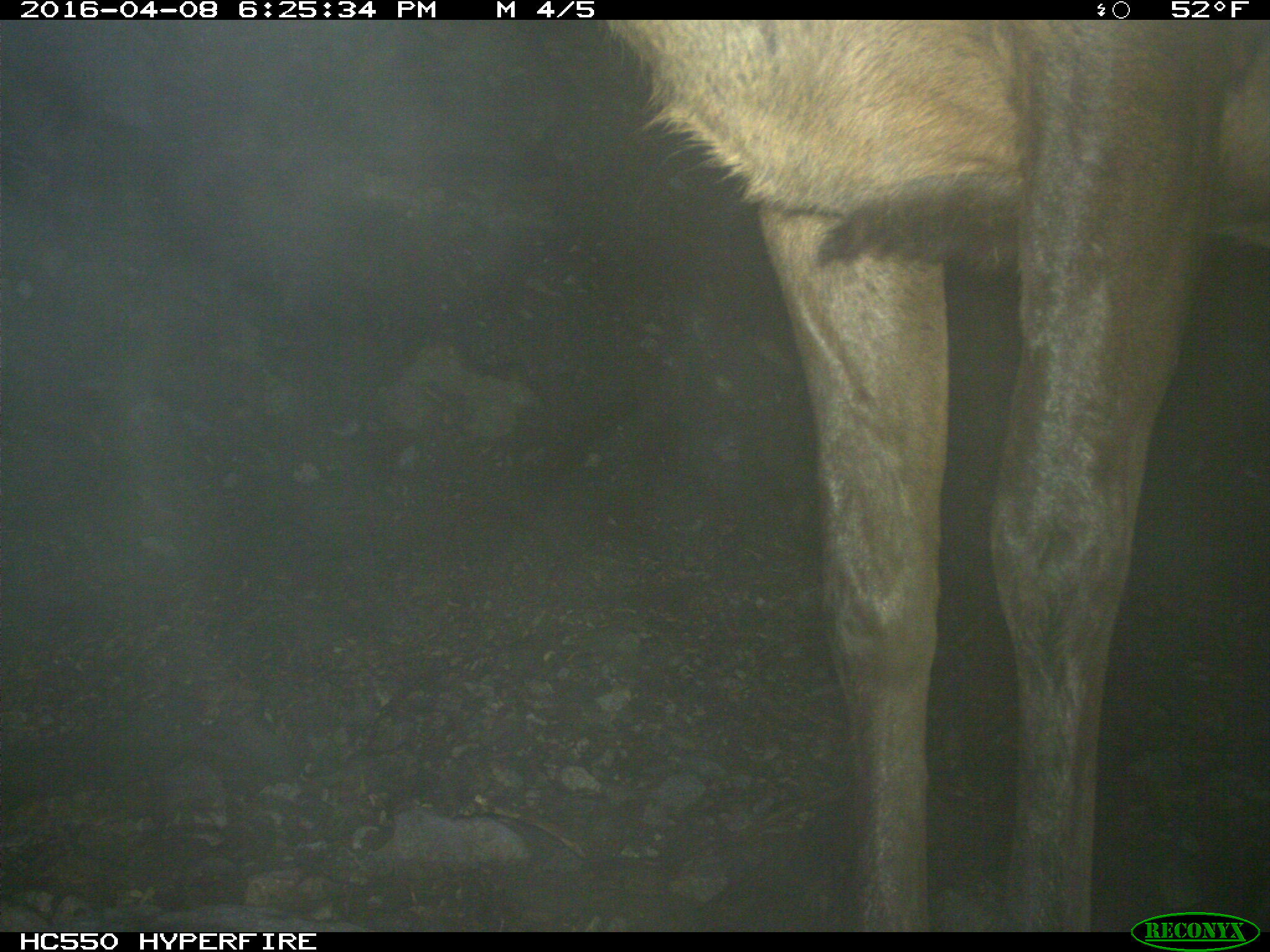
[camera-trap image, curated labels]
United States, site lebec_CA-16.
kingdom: Animalia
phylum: Chordata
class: Mammalia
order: Artiodactyla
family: Cervidae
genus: Cervus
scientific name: Cervus canadensis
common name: elk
Cervus canadensis (elk).